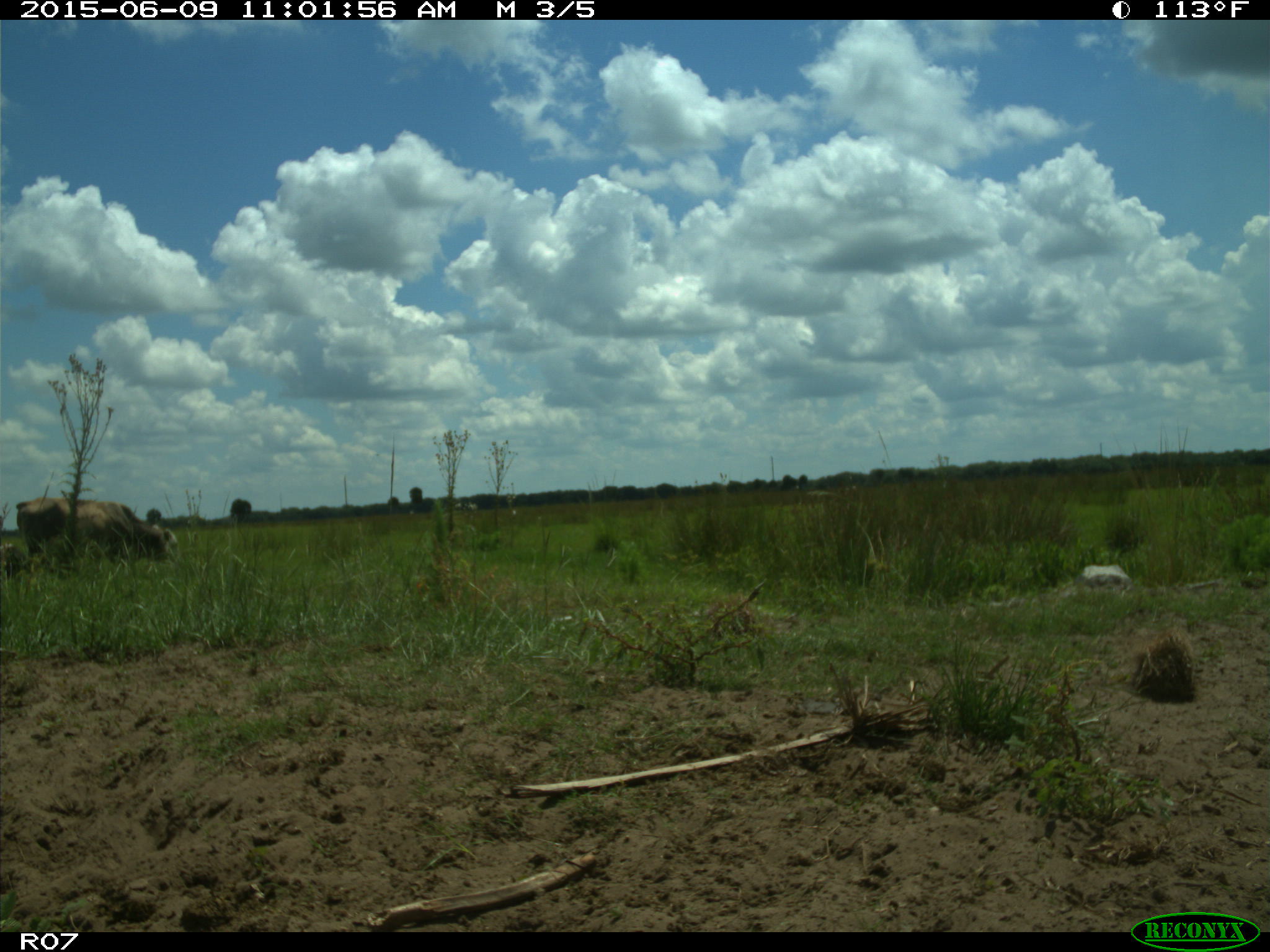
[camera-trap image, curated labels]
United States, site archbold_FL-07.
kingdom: Animalia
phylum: Chordata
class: Mammalia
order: Artiodactyla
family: Bovidae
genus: Bos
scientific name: Bos taurus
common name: domestic cow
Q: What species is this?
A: Bos taurus (domestic cow).